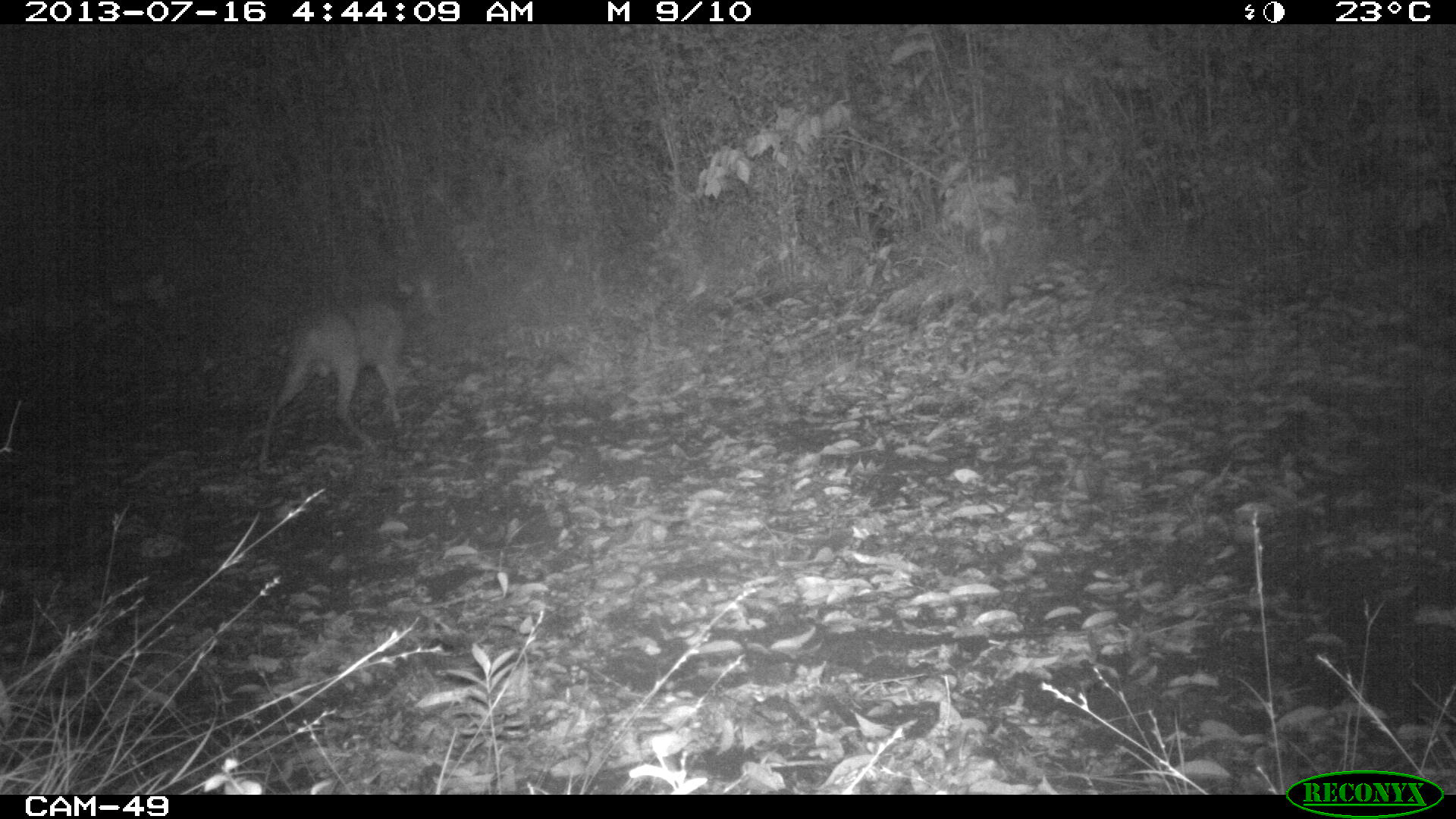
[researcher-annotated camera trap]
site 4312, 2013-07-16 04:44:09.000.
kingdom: Animalia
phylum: Chordata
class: Mammalia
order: Artiodactyla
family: Cervidae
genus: Mazama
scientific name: Mazama temama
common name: central american red brocket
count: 1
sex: male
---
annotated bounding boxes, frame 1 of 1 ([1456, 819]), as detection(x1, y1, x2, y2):
mazama temama: detection(255, 276, 436, 462)